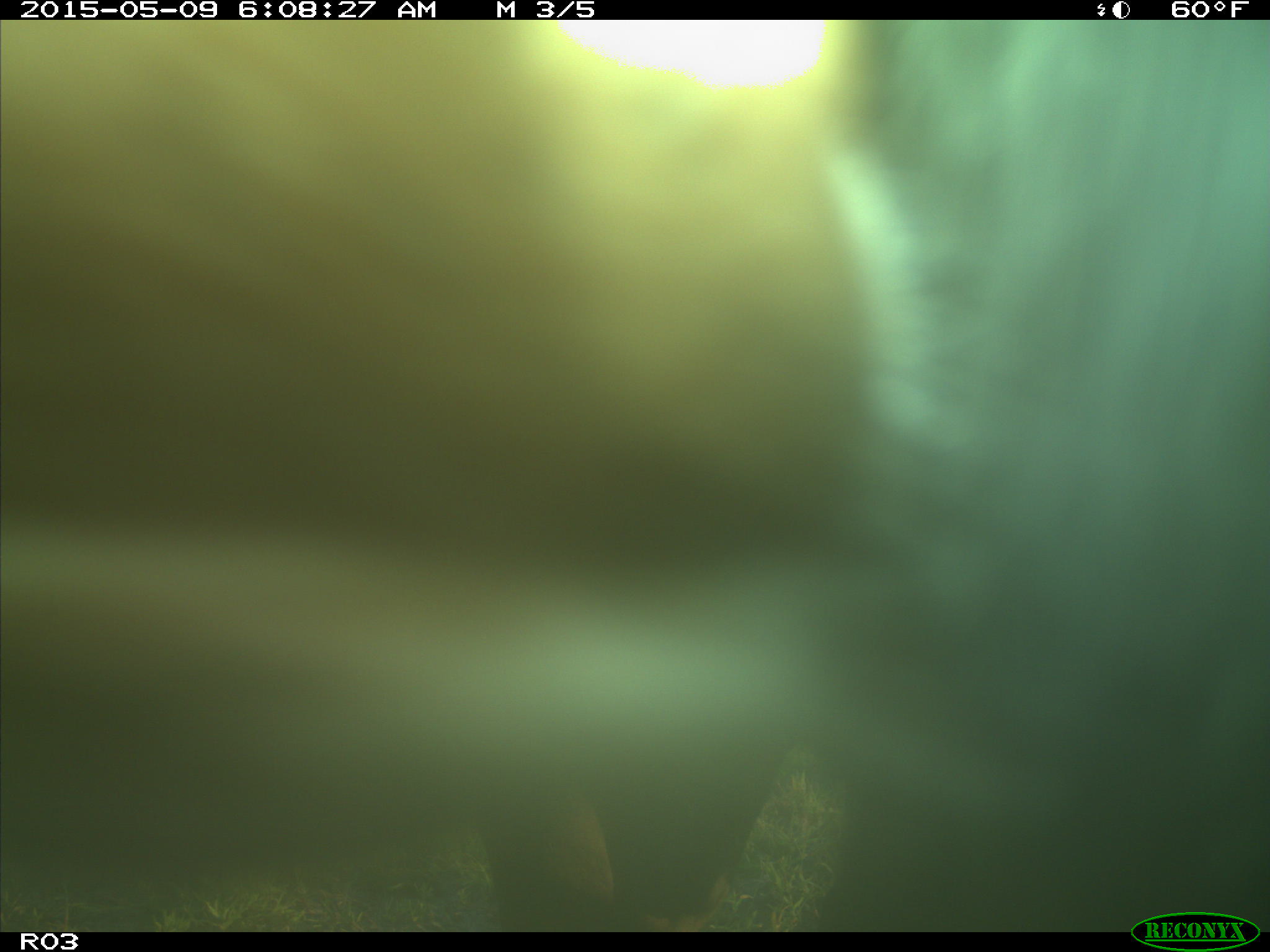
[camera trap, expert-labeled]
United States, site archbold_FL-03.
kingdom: Animalia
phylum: Chordata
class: Mammalia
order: Artiodactyla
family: Bovidae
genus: Bos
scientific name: Bos taurus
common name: domestic cow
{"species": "Bos taurus (domestic cow)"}